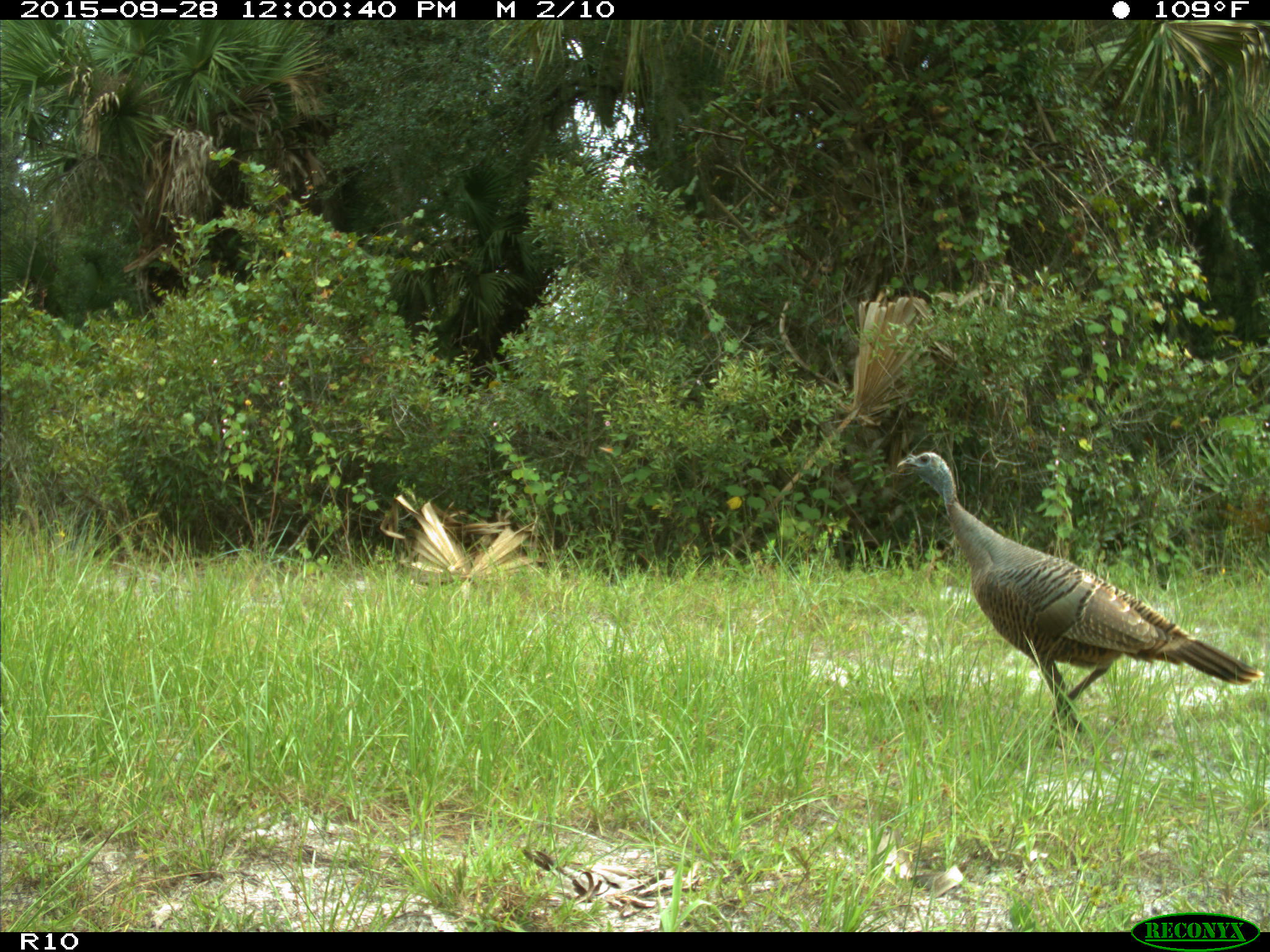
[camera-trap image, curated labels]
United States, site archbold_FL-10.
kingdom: Animalia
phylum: Chordata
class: Aves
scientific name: Aves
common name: birds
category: unidentified bird